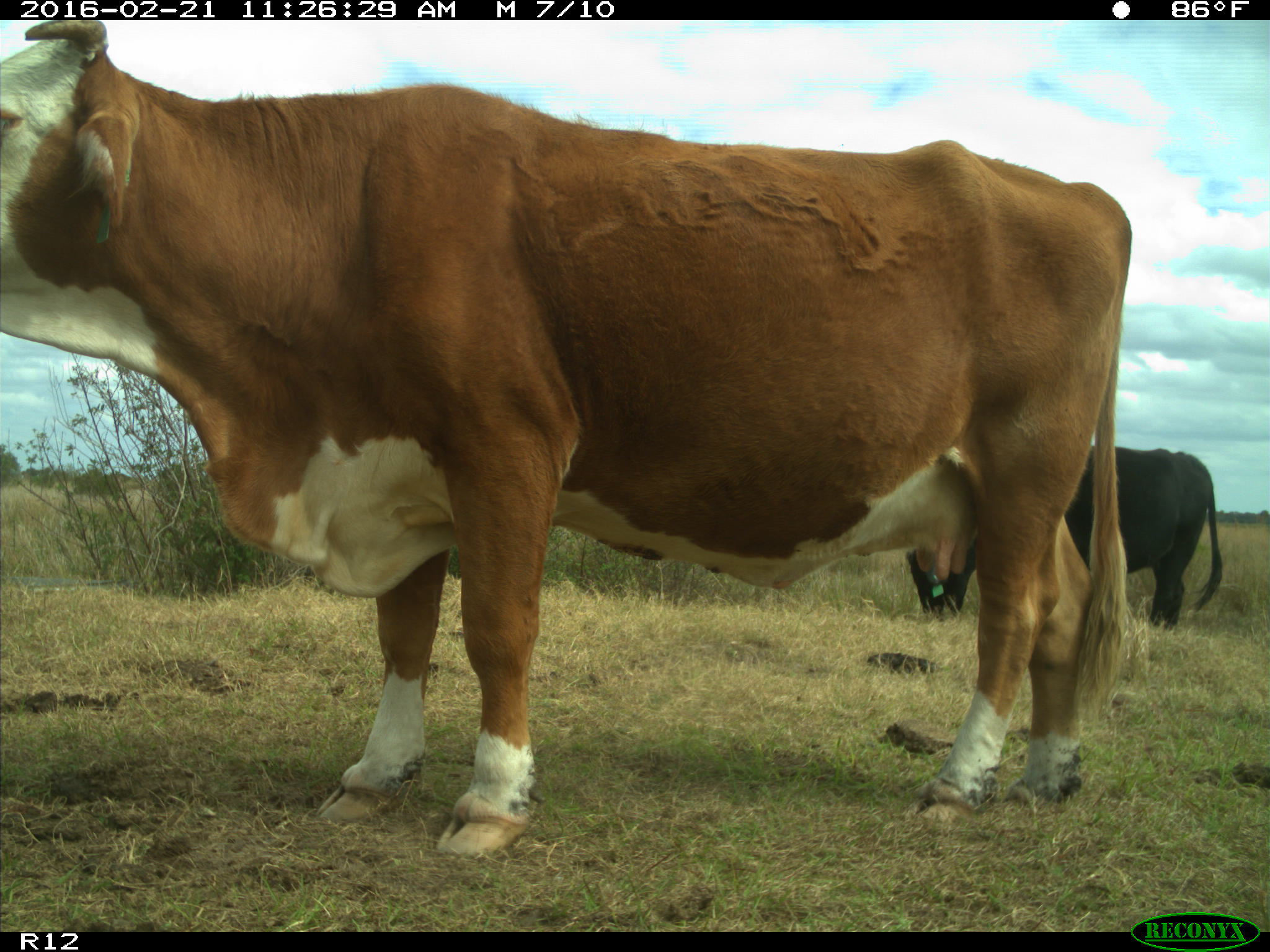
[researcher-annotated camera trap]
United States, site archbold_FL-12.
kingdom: Animalia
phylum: Chordata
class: Mammalia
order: Artiodactyla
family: Bovidae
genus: Bos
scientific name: Bos taurus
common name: domestic cow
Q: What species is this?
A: Bos taurus (domestic cow).